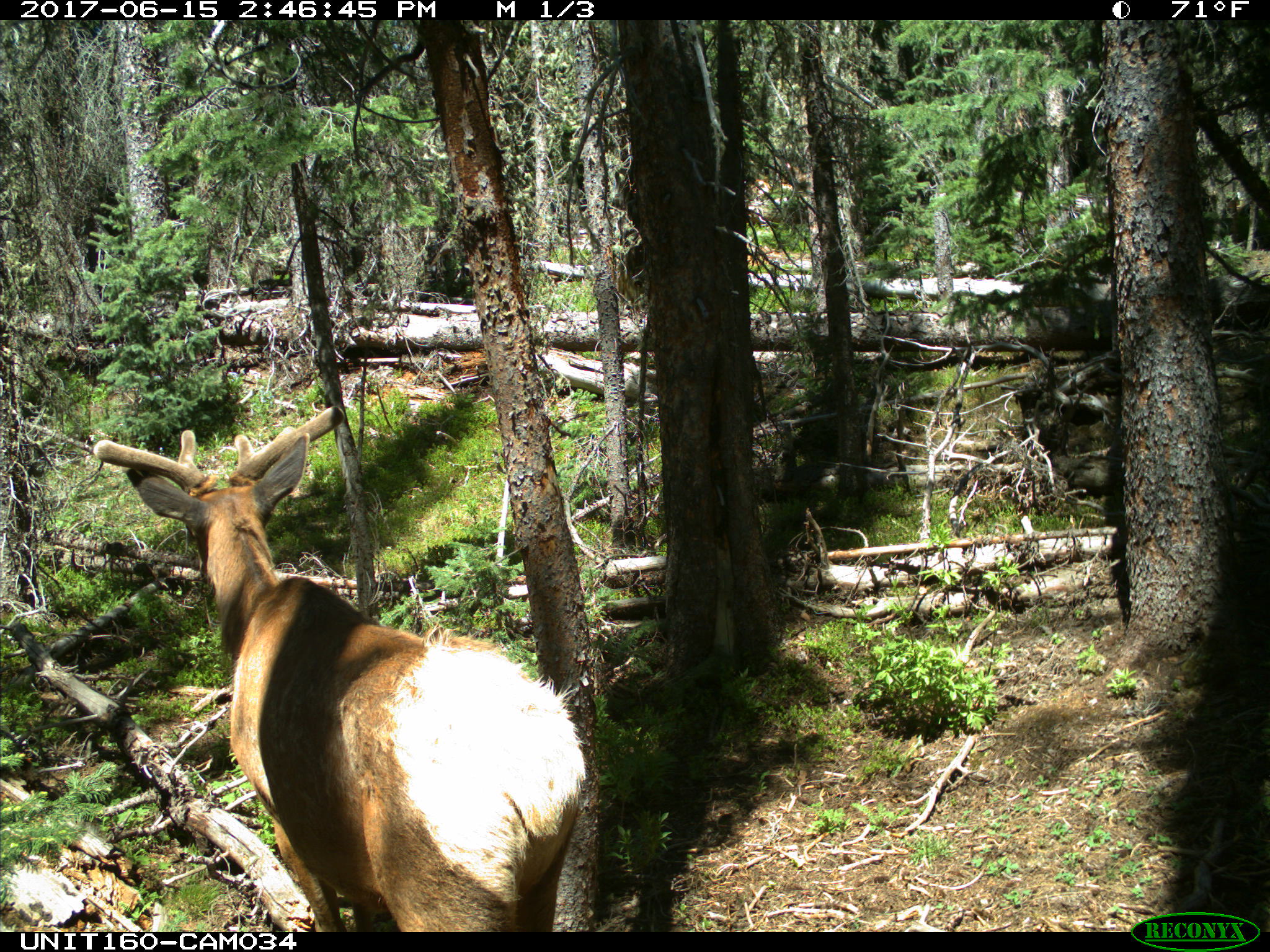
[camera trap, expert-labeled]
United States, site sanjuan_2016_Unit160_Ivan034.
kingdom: Animalia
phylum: Chordata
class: Mammalia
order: Artiodactyla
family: Cervidae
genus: Cervus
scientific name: Cervus elaphus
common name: red deer